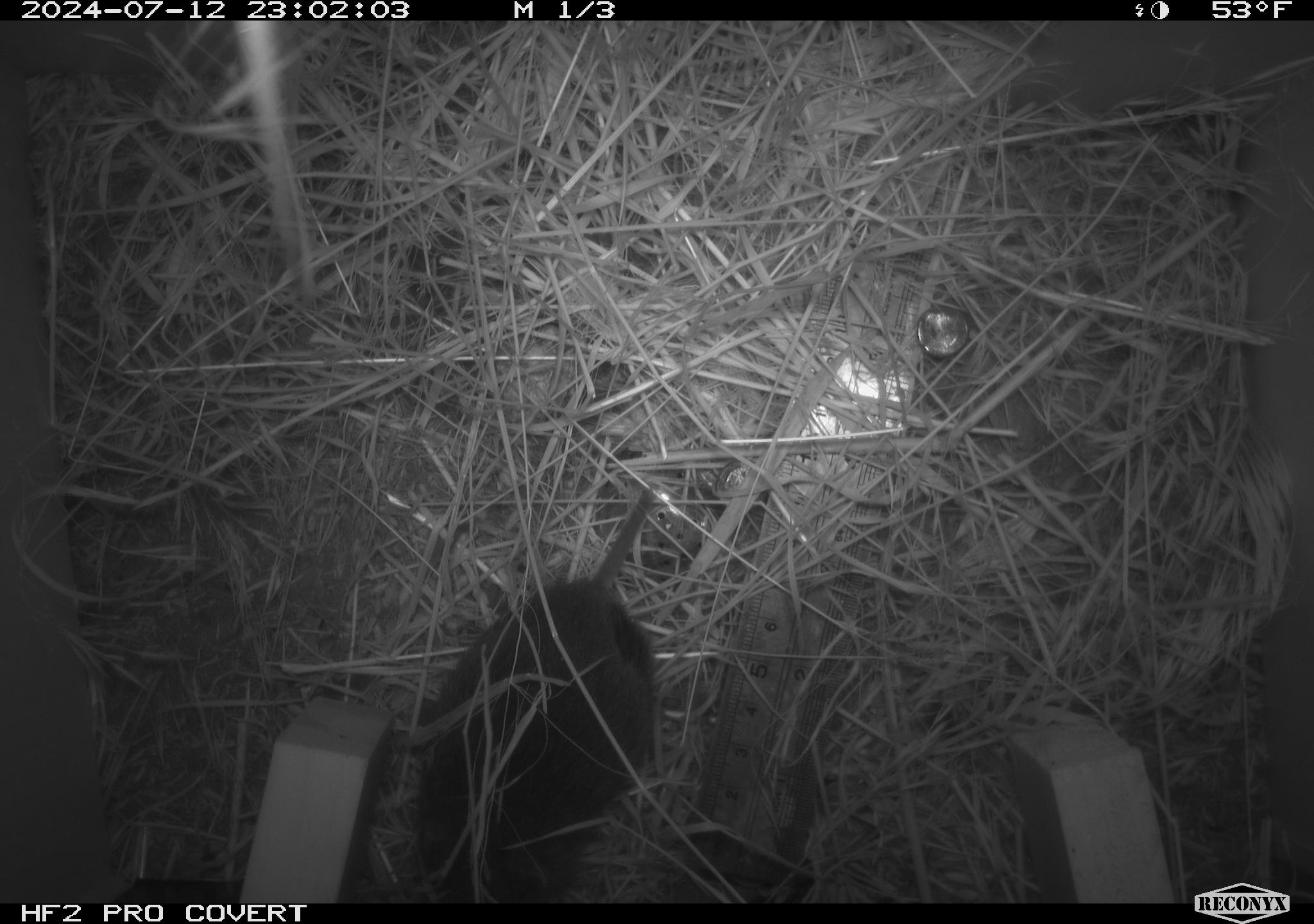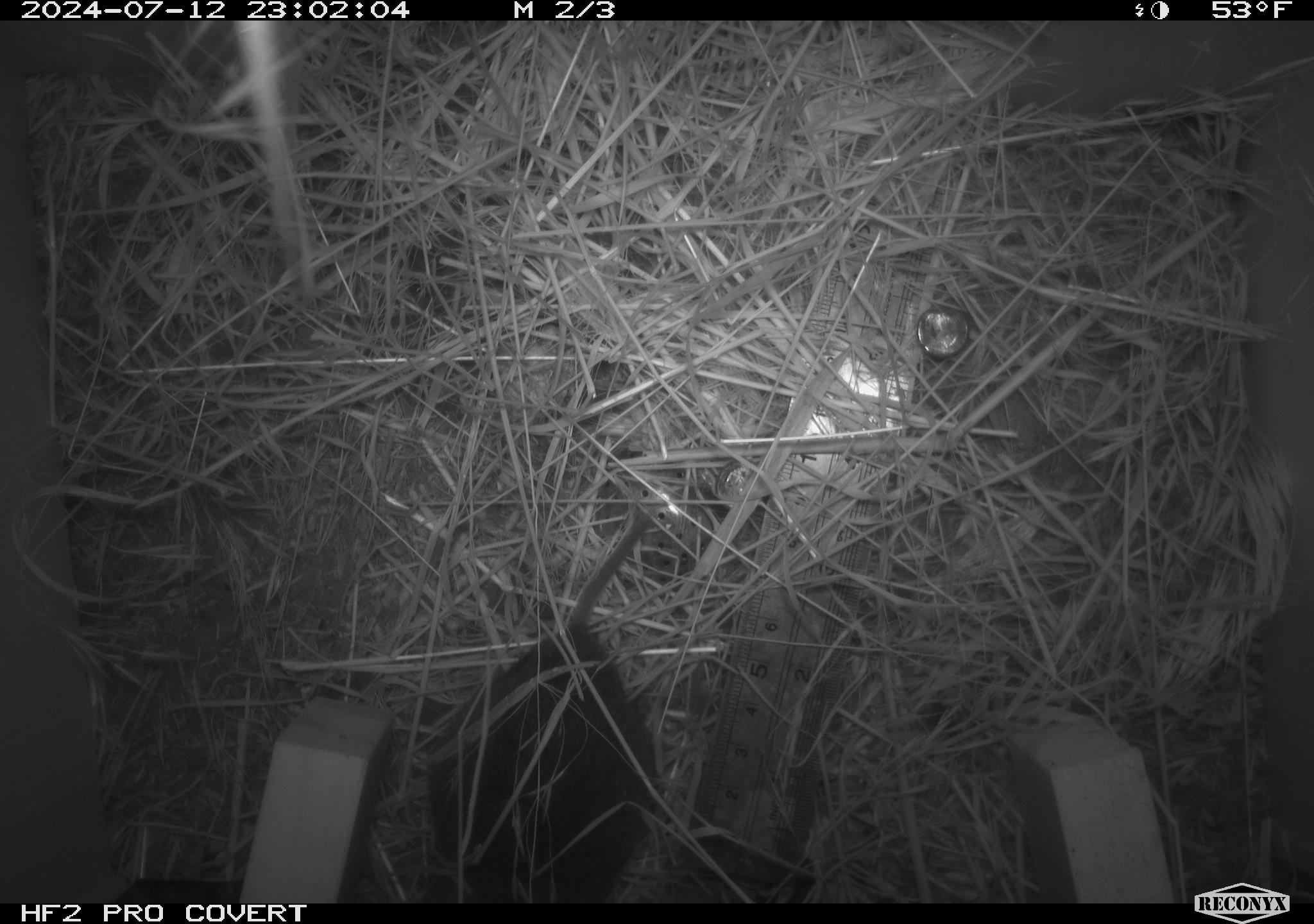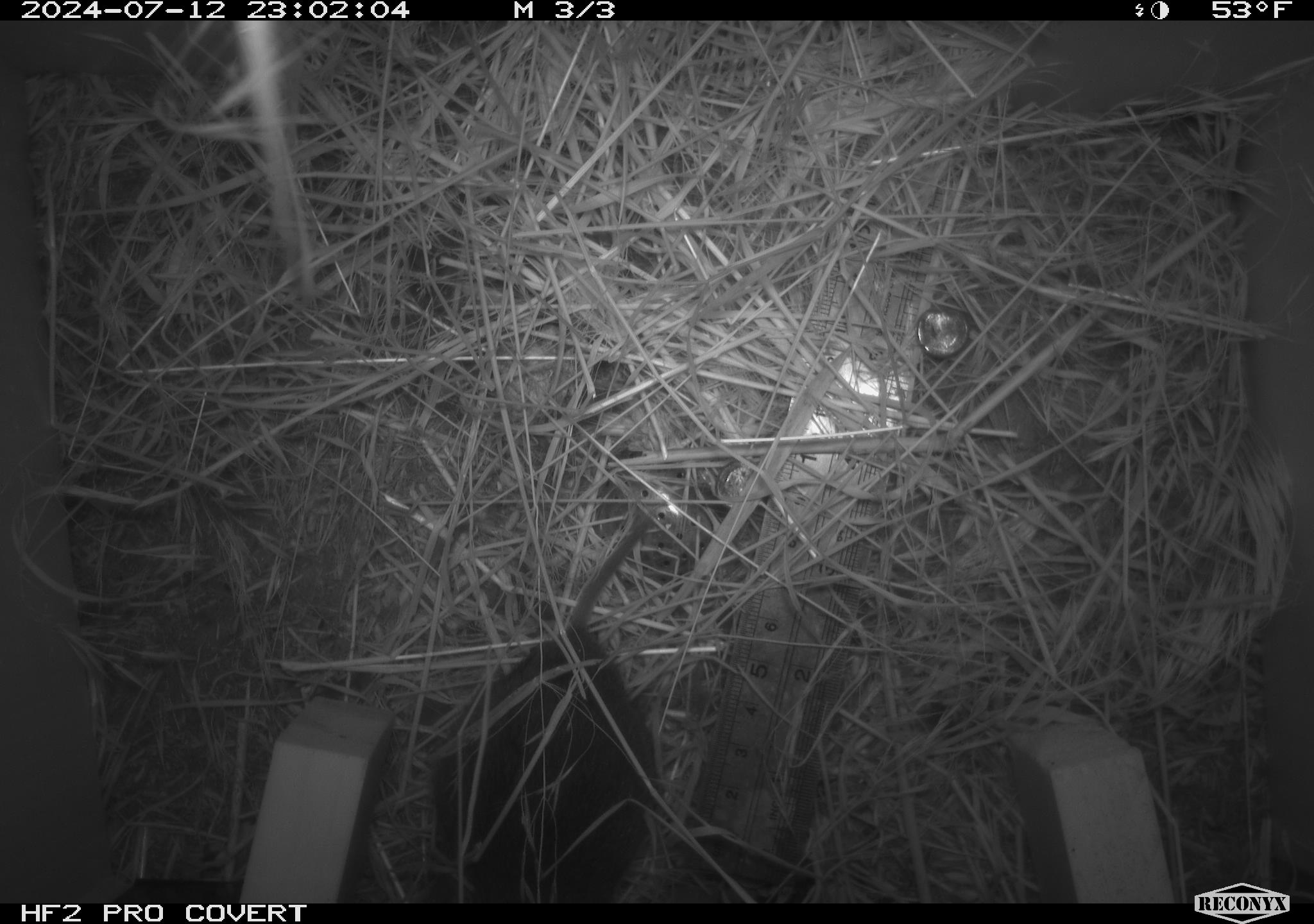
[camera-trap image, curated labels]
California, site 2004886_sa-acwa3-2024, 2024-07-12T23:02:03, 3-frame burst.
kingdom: Animalia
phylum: Chordata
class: Mammalia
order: Rodentia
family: Cricetidae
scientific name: Arvicolinae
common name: voles, lemmings, and muskrats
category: arvicolinae subfamily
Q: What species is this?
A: Arvicolinae subfamily (voles, lemmings, and muskrats) (Arvicolinae).